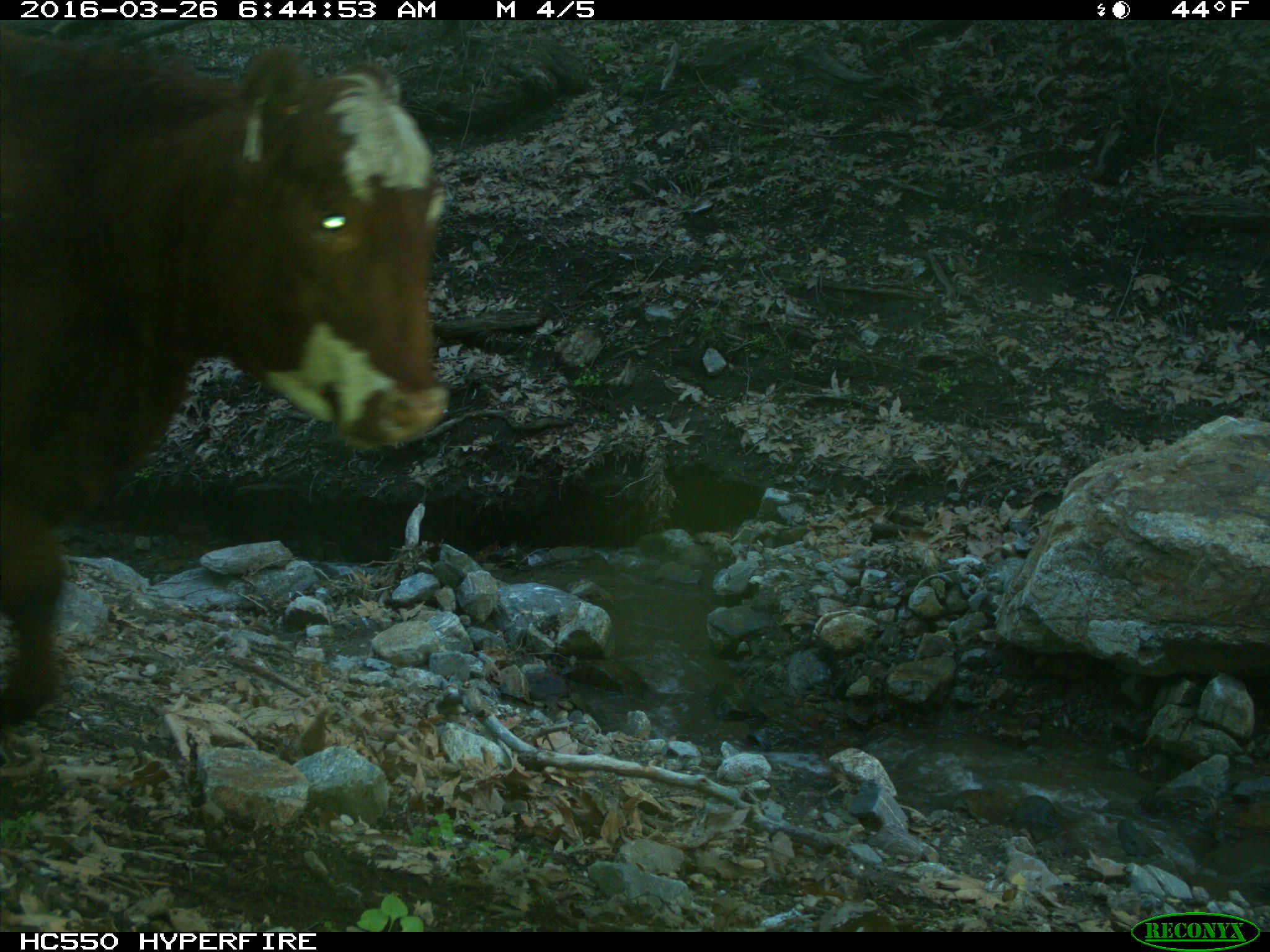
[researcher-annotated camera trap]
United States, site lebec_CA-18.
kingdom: Animalia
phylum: Chordata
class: Mammalia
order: Artiodactyla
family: Bovidae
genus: Bos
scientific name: Bos taurus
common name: domestic cow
Bos taurus (domestic cow).